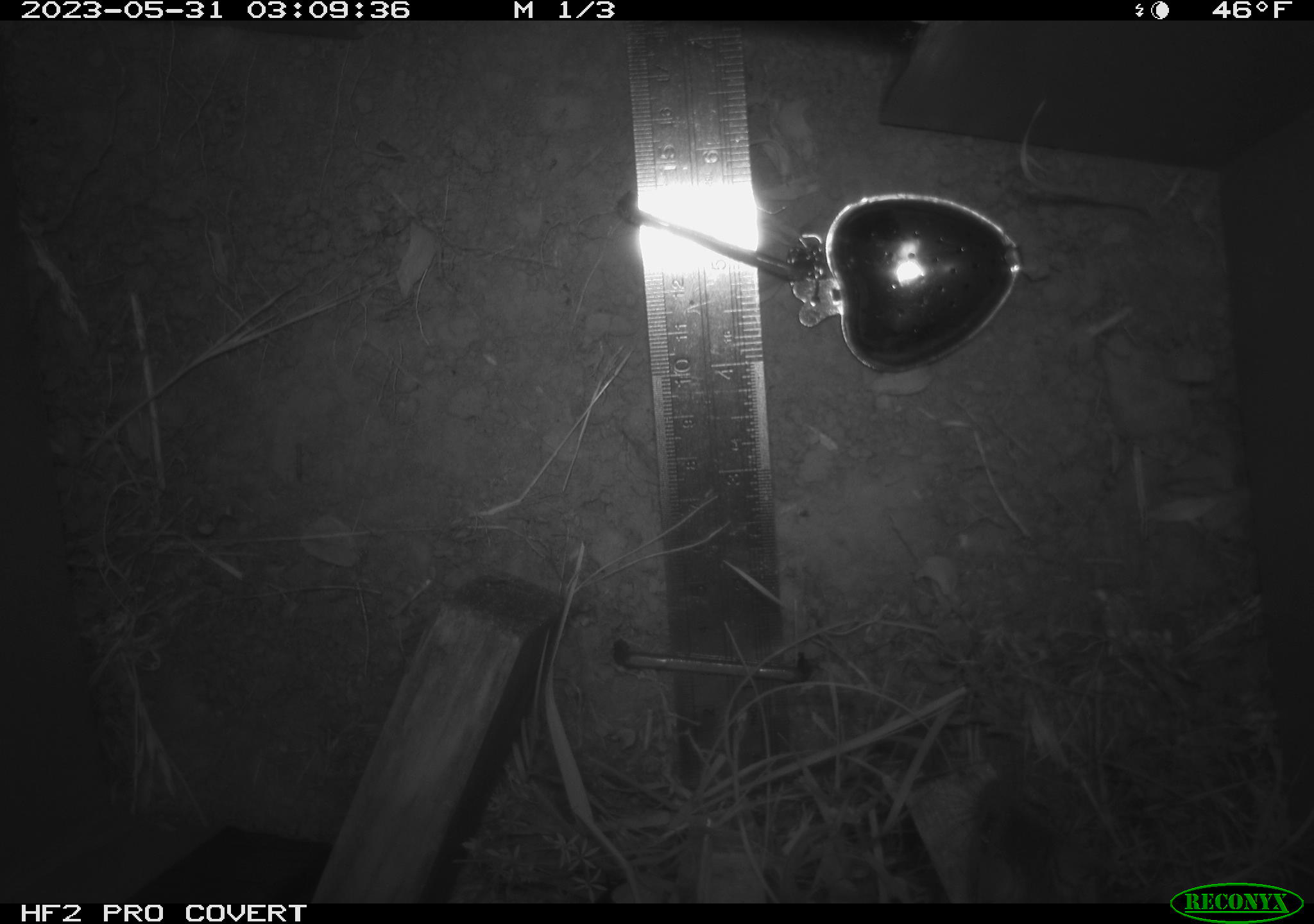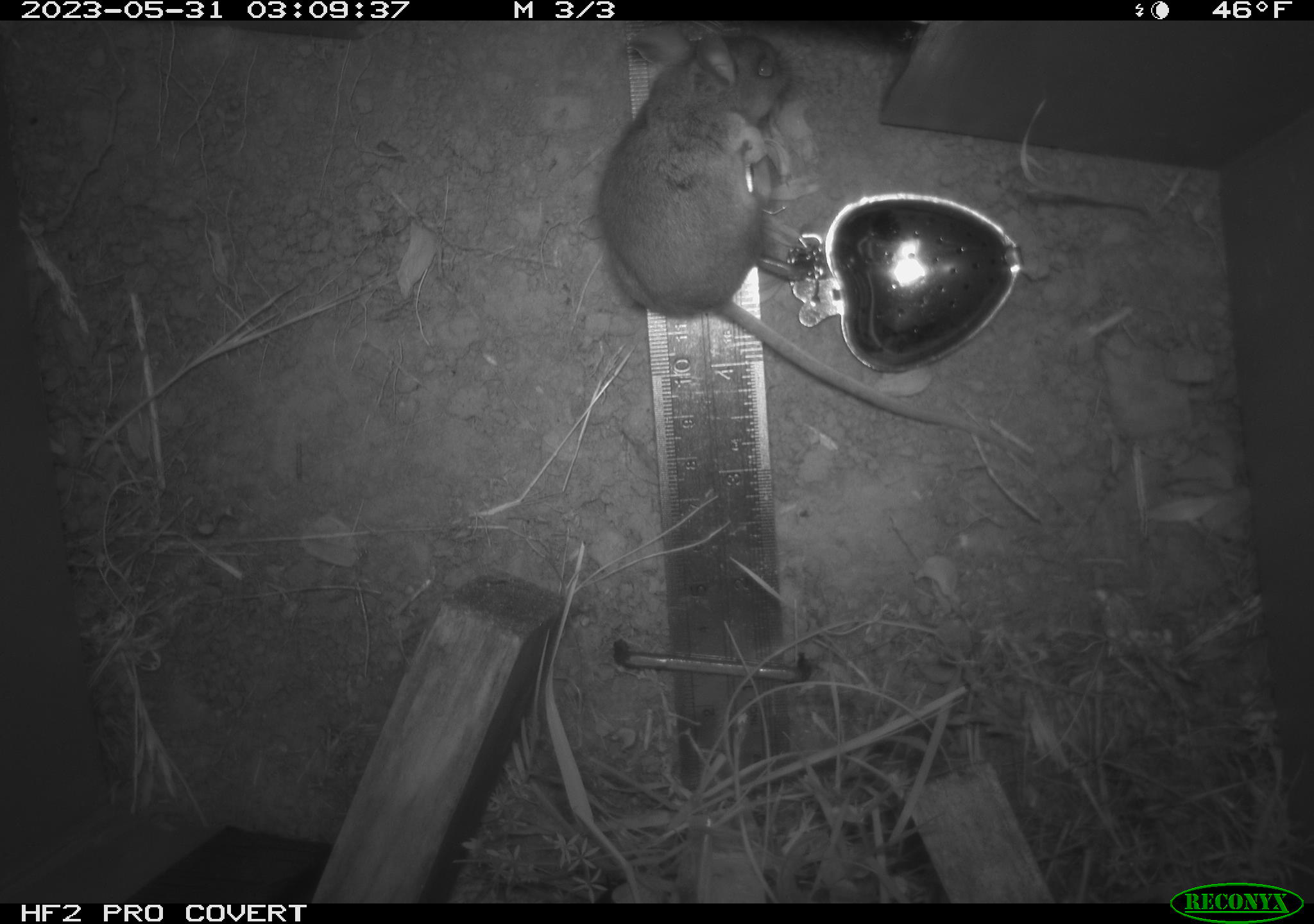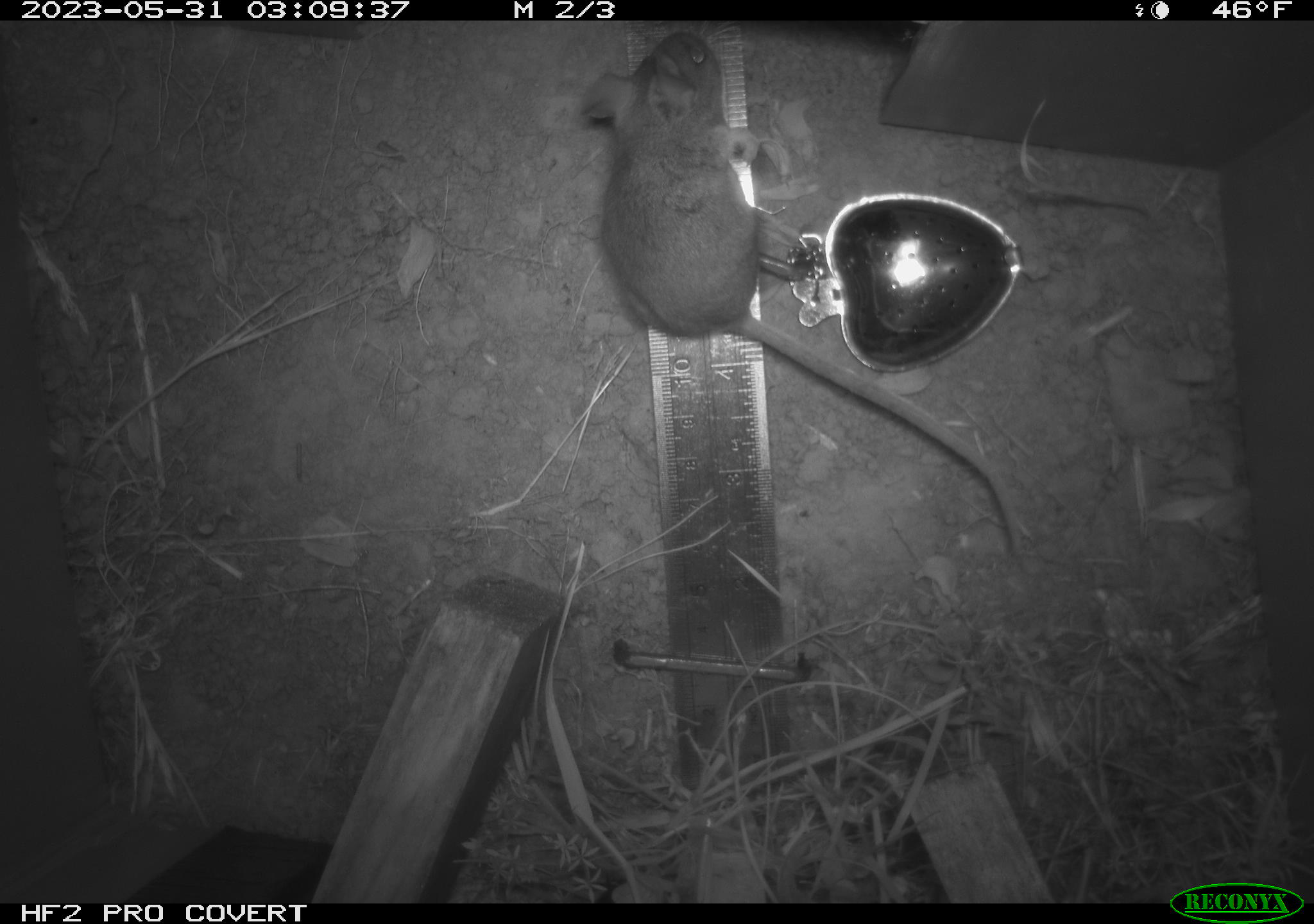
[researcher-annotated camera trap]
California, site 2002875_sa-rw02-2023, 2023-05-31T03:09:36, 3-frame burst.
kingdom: Animalia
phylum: Chordata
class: Mammalia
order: Rodentia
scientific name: Rodentia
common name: mouse species